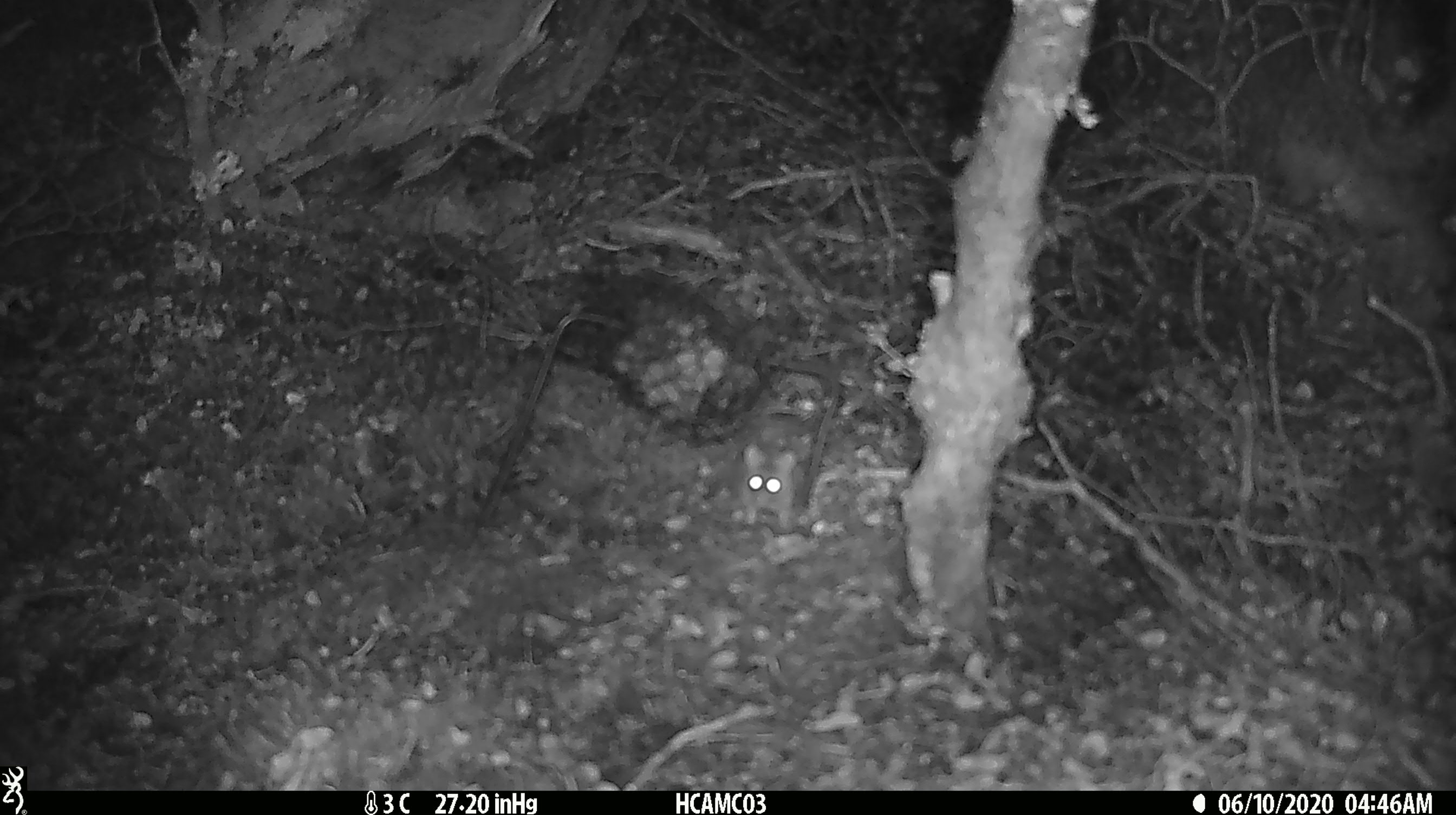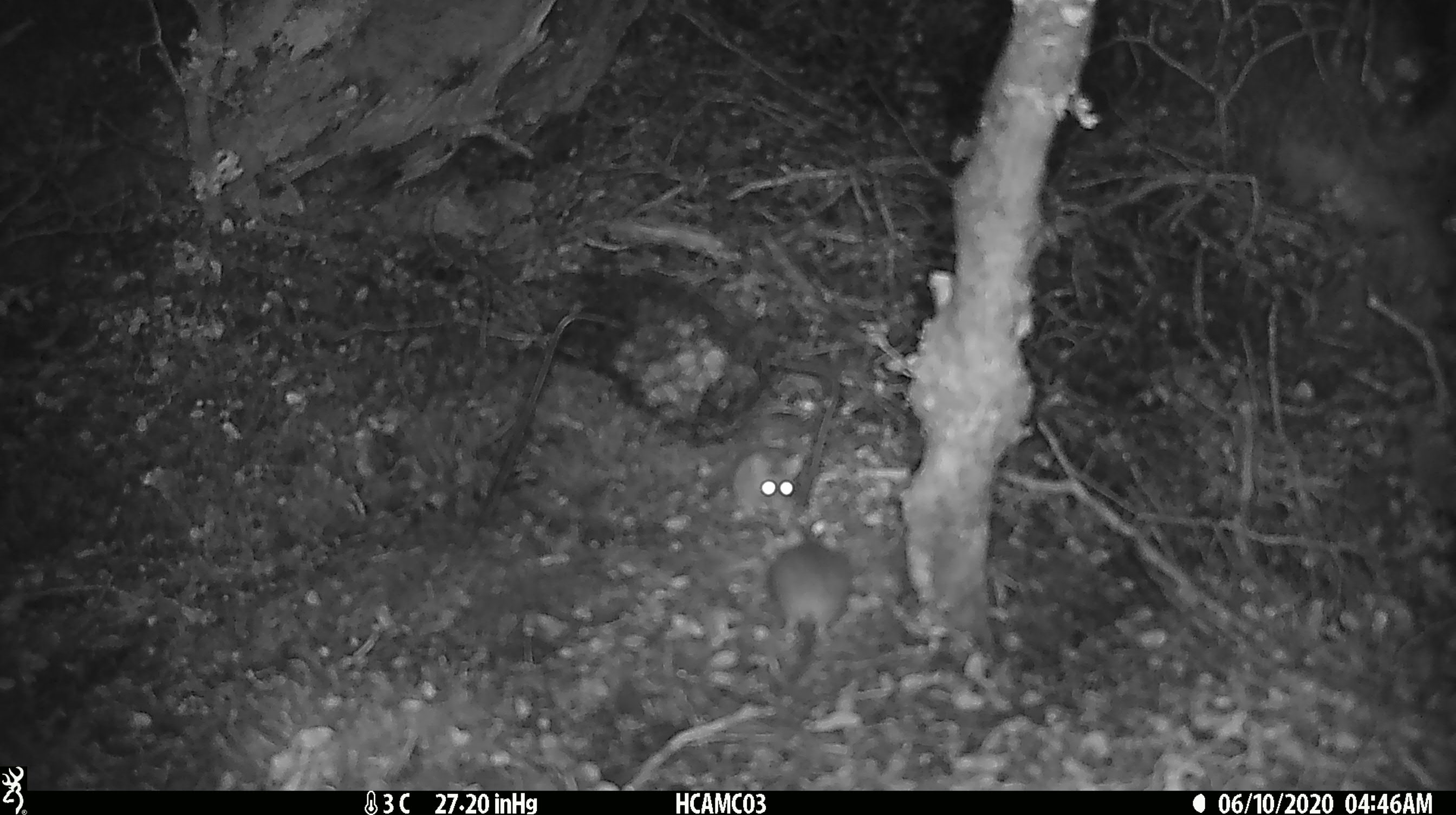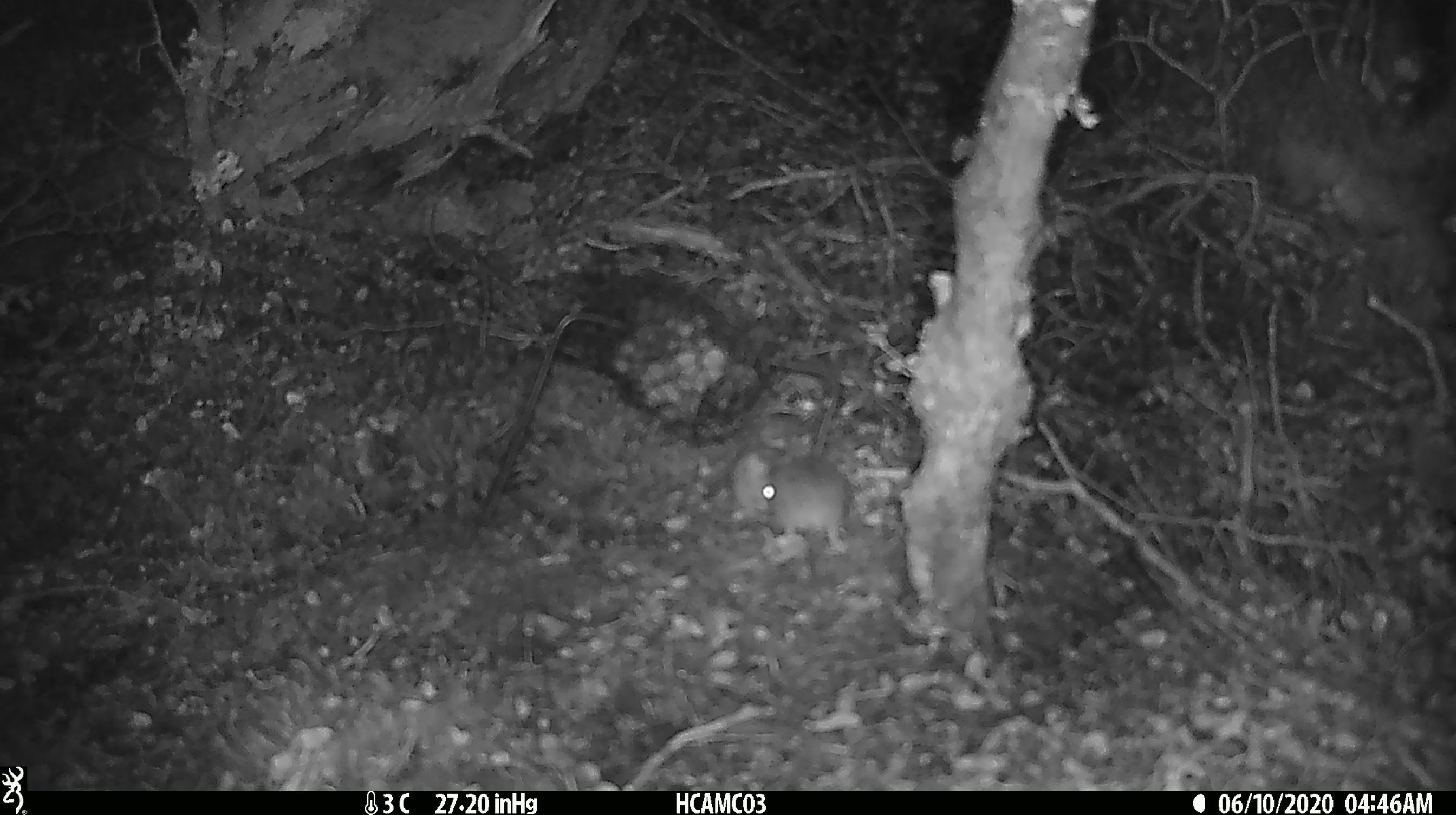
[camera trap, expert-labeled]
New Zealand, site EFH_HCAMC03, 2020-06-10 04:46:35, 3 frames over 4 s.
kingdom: Animalia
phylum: Chordata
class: Mammalia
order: Rodentia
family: Muridae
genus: Mus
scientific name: Mus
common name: mouse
Mouse (Mus).